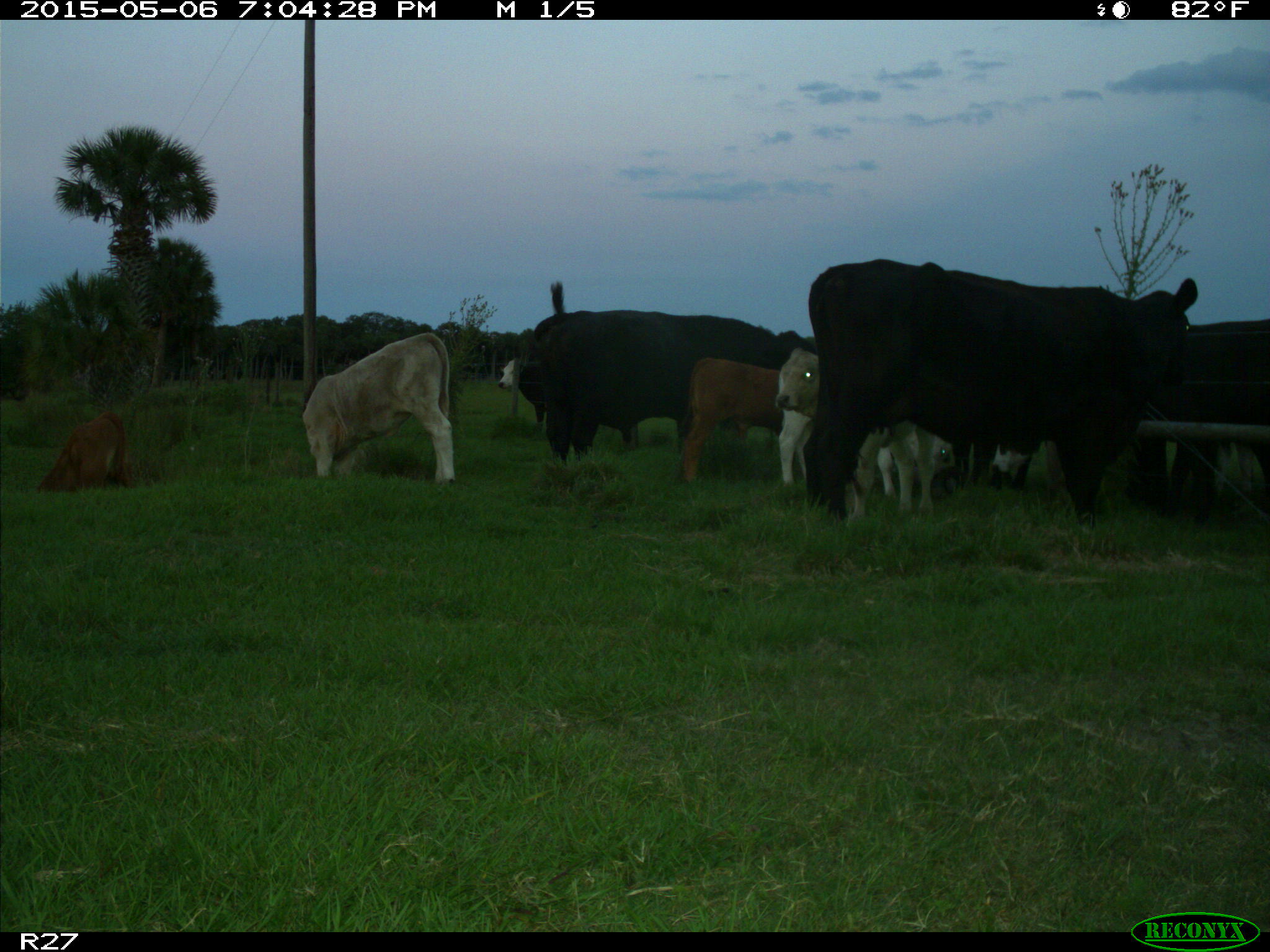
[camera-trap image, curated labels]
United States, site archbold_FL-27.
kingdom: Animalia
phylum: Chordata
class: Mammalia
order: Artiodactyla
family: Bovidae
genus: Bos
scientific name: Bos taurus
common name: domestic cow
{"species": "Bos taurus (domestic cow)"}